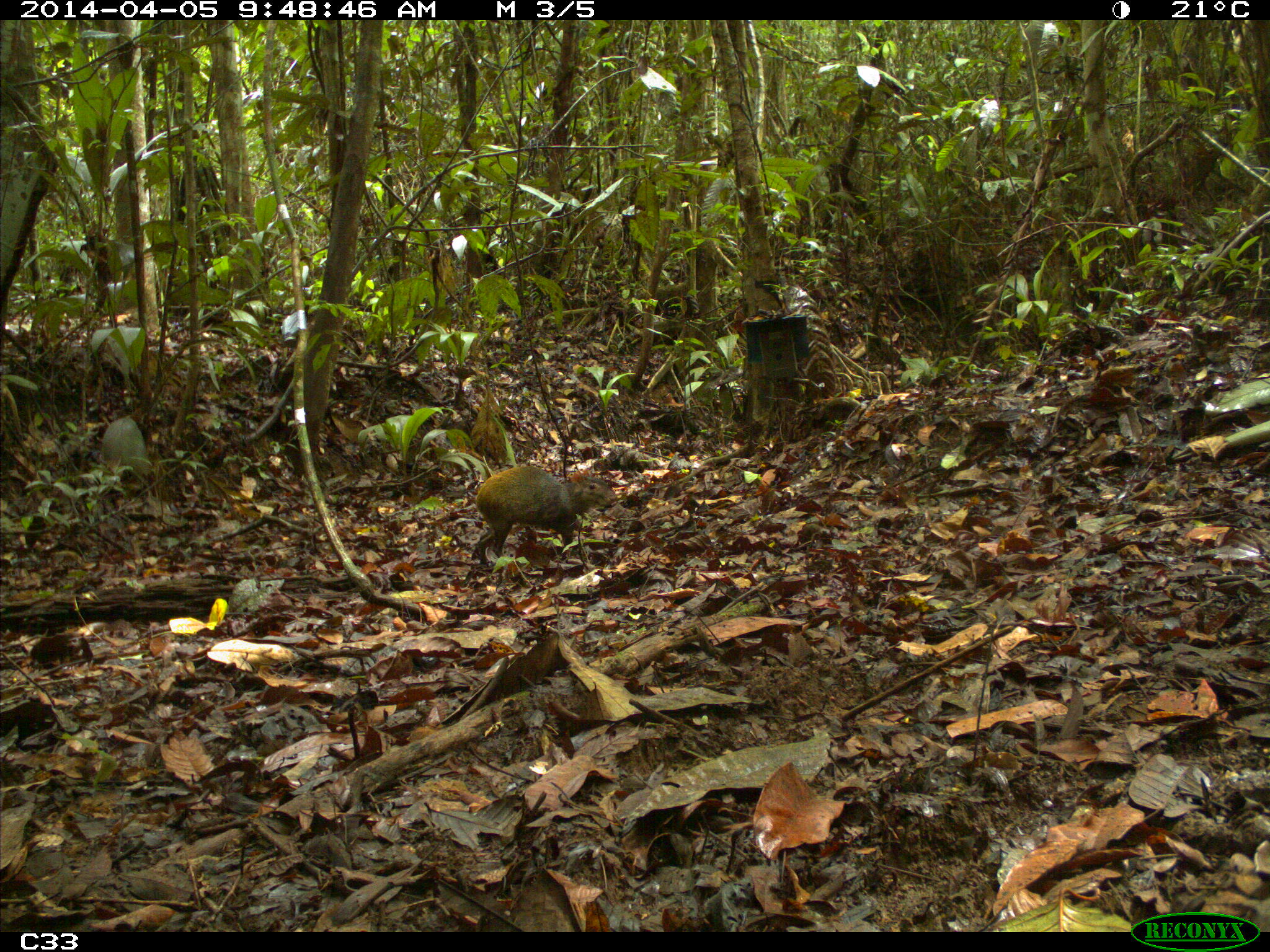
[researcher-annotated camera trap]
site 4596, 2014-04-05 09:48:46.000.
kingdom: Animalia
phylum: Chordata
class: Mammalia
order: Rodentia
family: Dasyproctidae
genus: Dasyprocta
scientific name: Dasyprocta leporina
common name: red-rumped agouti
Dasyprocta leporina (red-rumped agouti), count 1, age adult.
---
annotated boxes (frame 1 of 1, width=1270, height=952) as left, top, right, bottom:
dasyprocta leporina: 474, 465, 619, 563